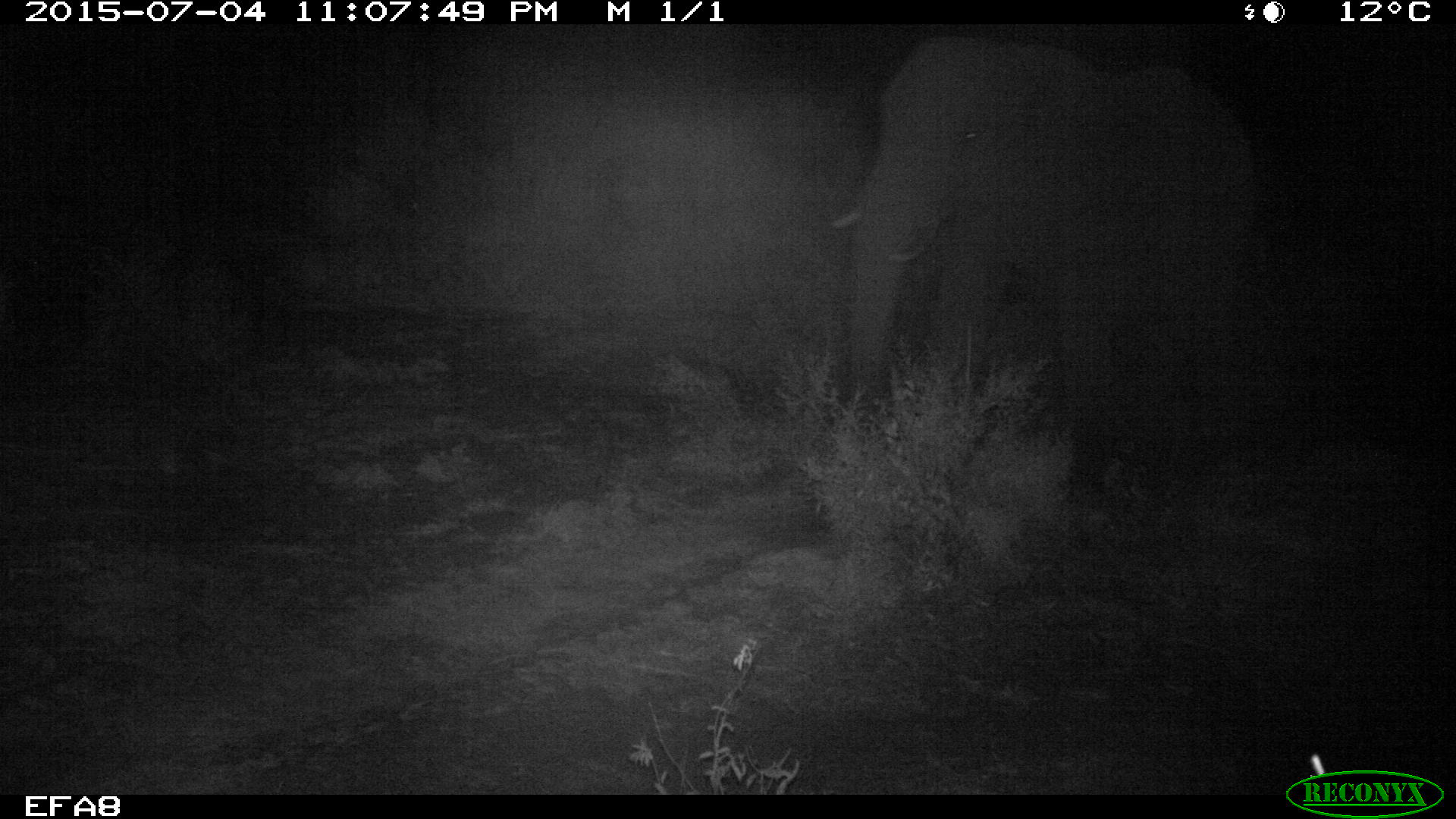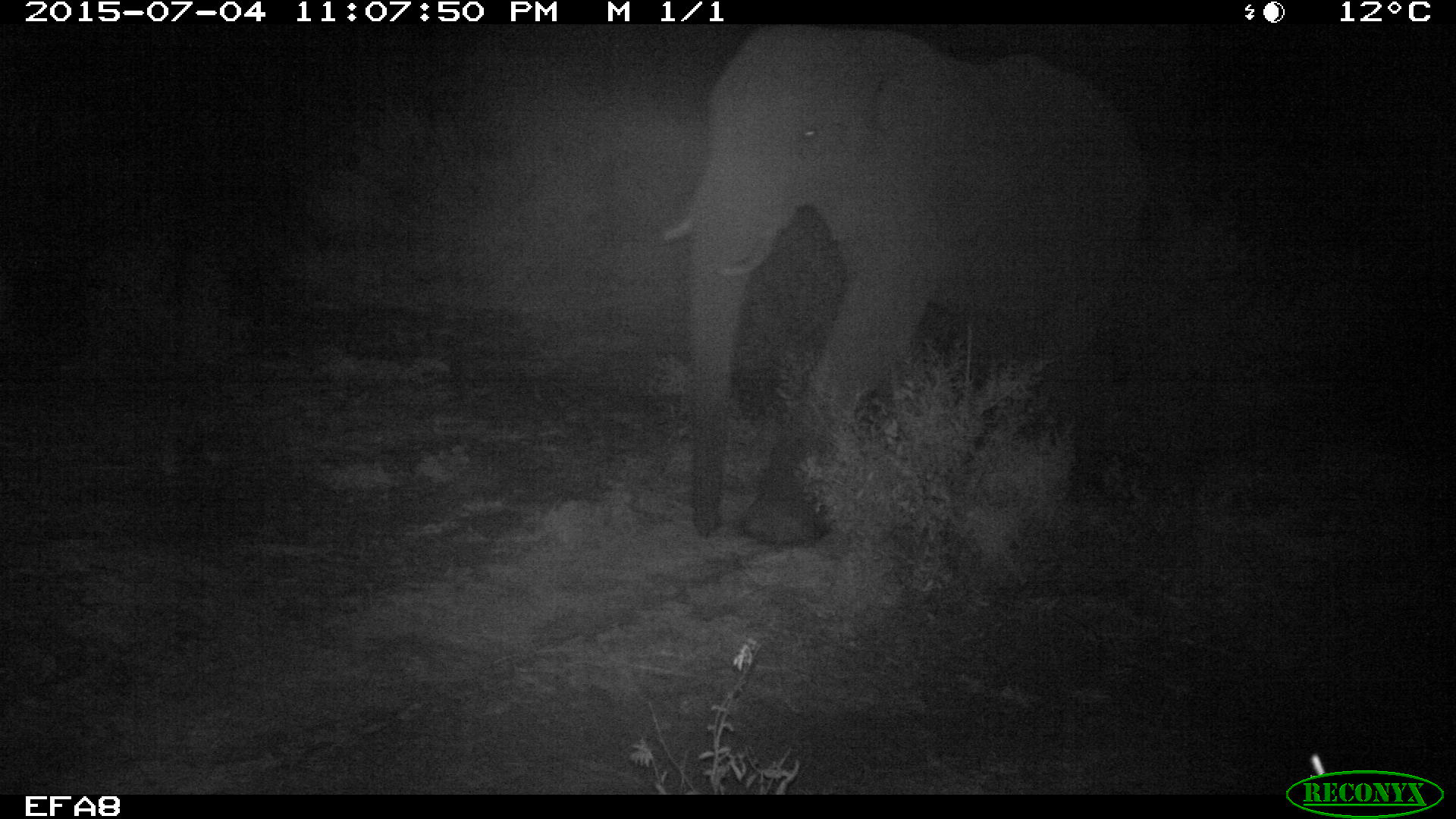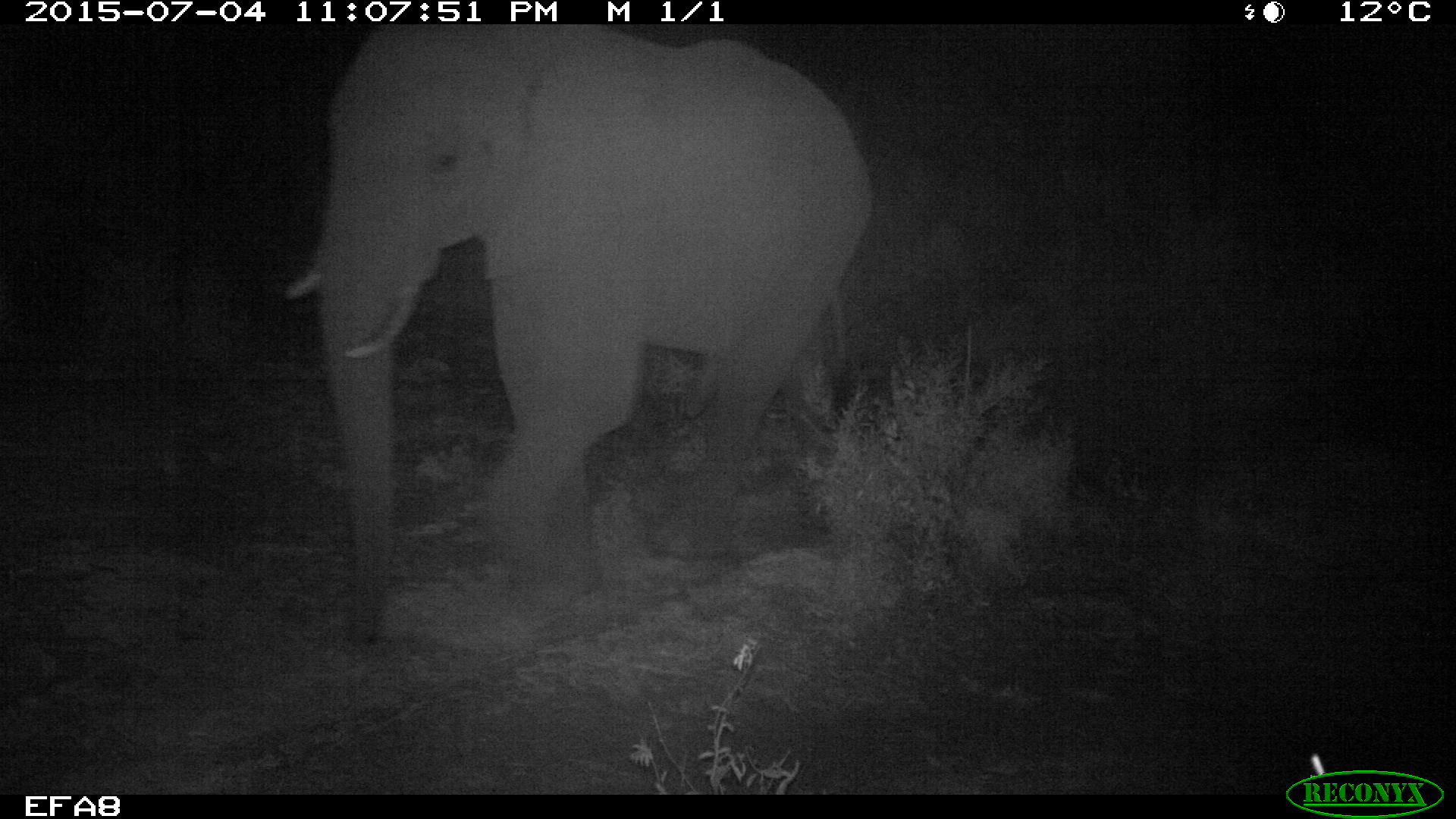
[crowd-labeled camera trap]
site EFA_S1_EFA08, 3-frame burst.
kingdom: Animalia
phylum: Chordata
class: Mammalia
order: Proboscidea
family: Elephantidae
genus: Loxodonta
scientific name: Loxodonta africana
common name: african bush elephant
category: elephant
Elephant (african bush elephant) (Loxodonta africana), count 1. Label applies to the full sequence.